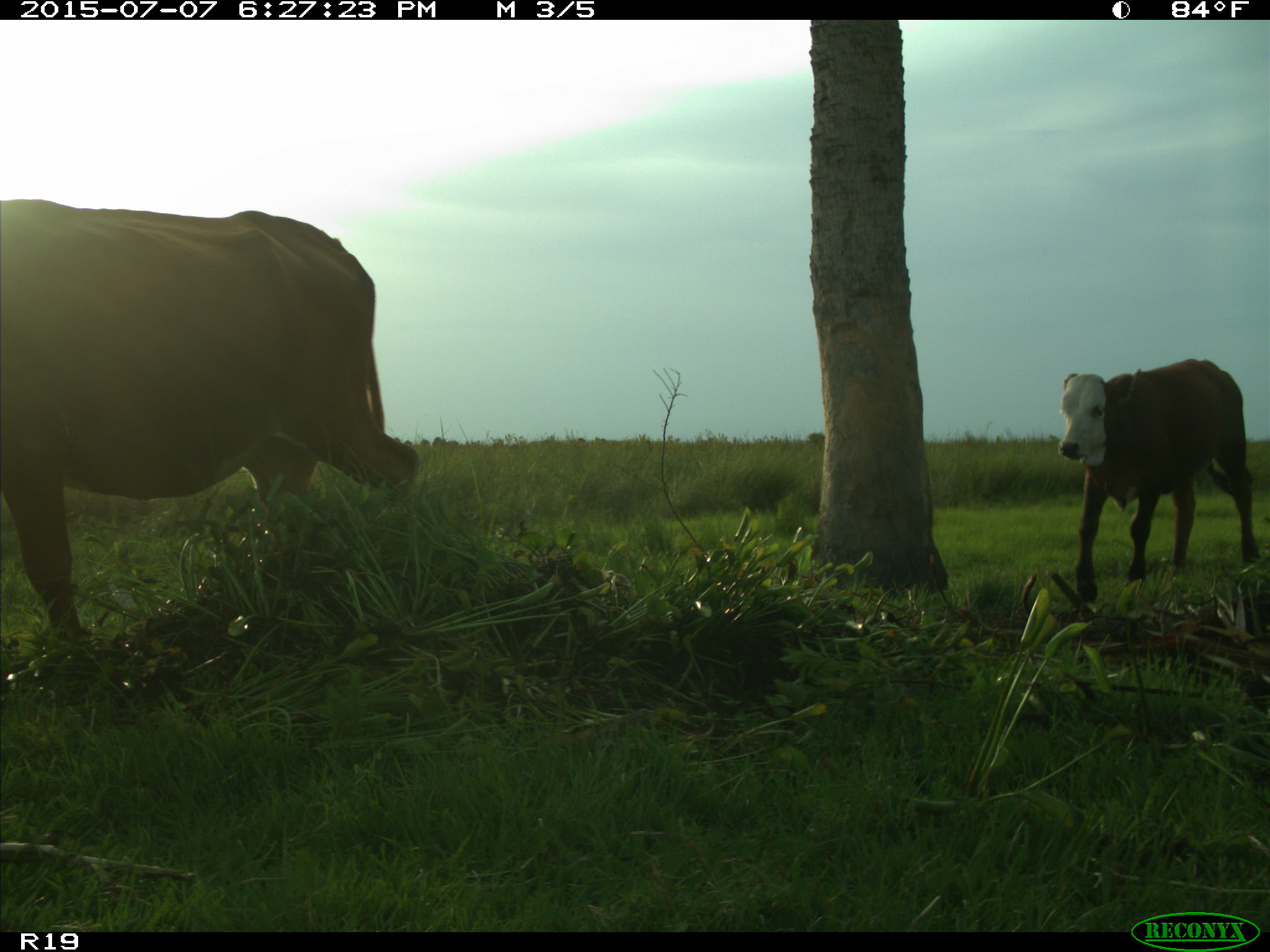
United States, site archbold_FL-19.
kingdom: Animalia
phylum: Chordata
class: Mammalia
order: Artiodactyla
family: Bovidae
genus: Bos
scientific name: Bos taurus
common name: domestic cow